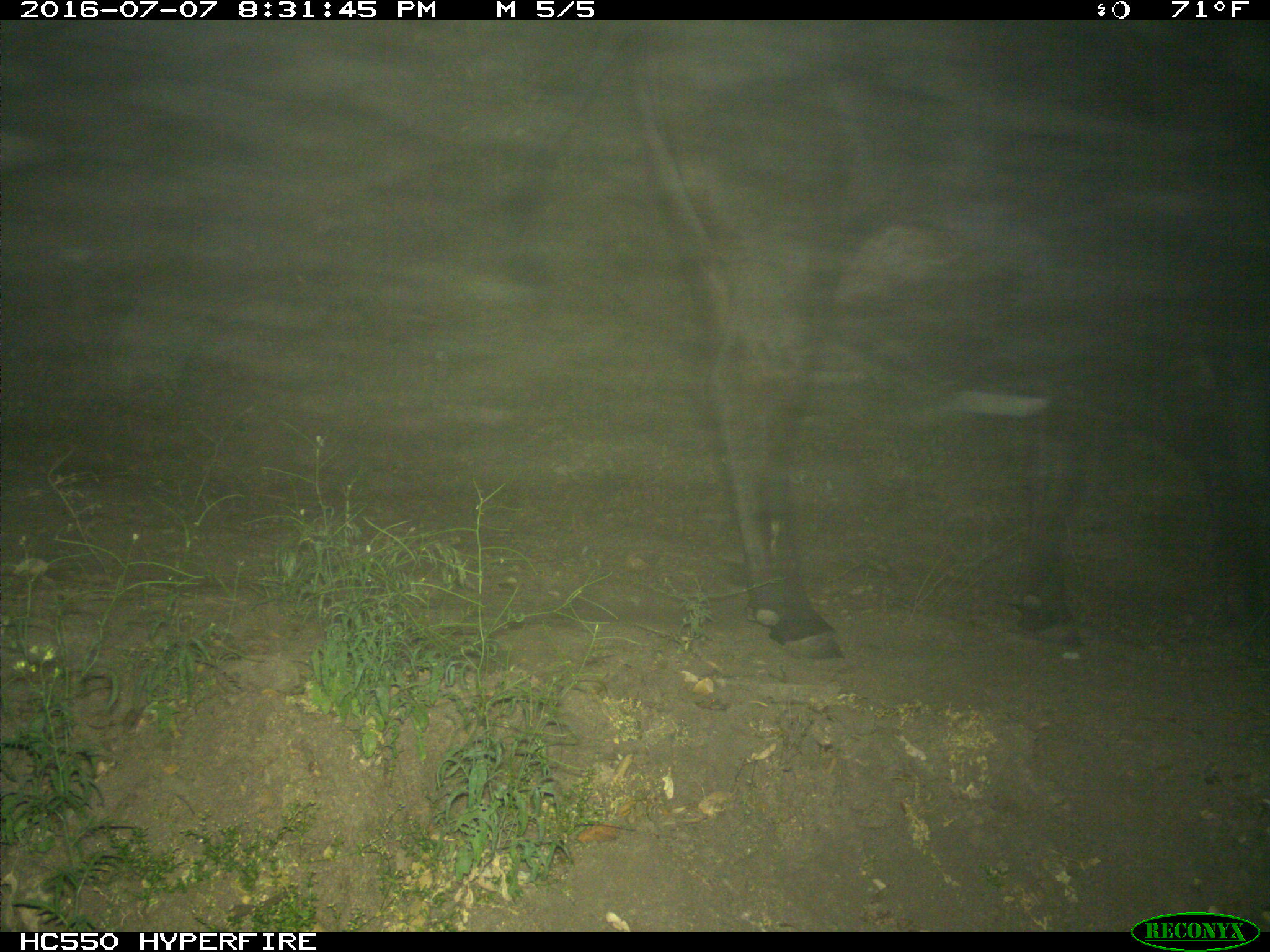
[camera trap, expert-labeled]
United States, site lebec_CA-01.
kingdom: Animalia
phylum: Chordata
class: Mammalia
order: Artiodactyla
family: Bovidae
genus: Bos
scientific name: Bos taurus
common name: domestic cow